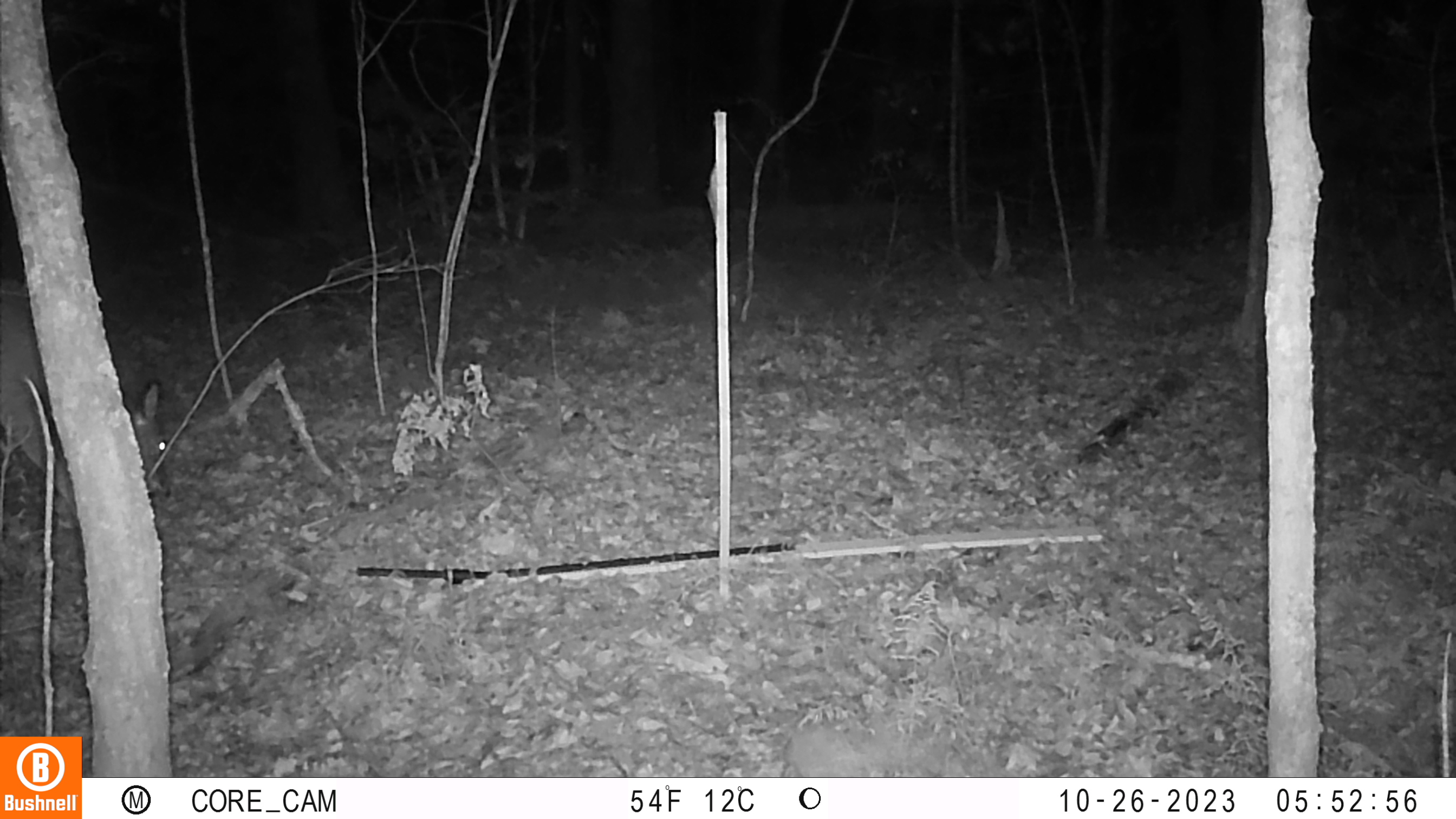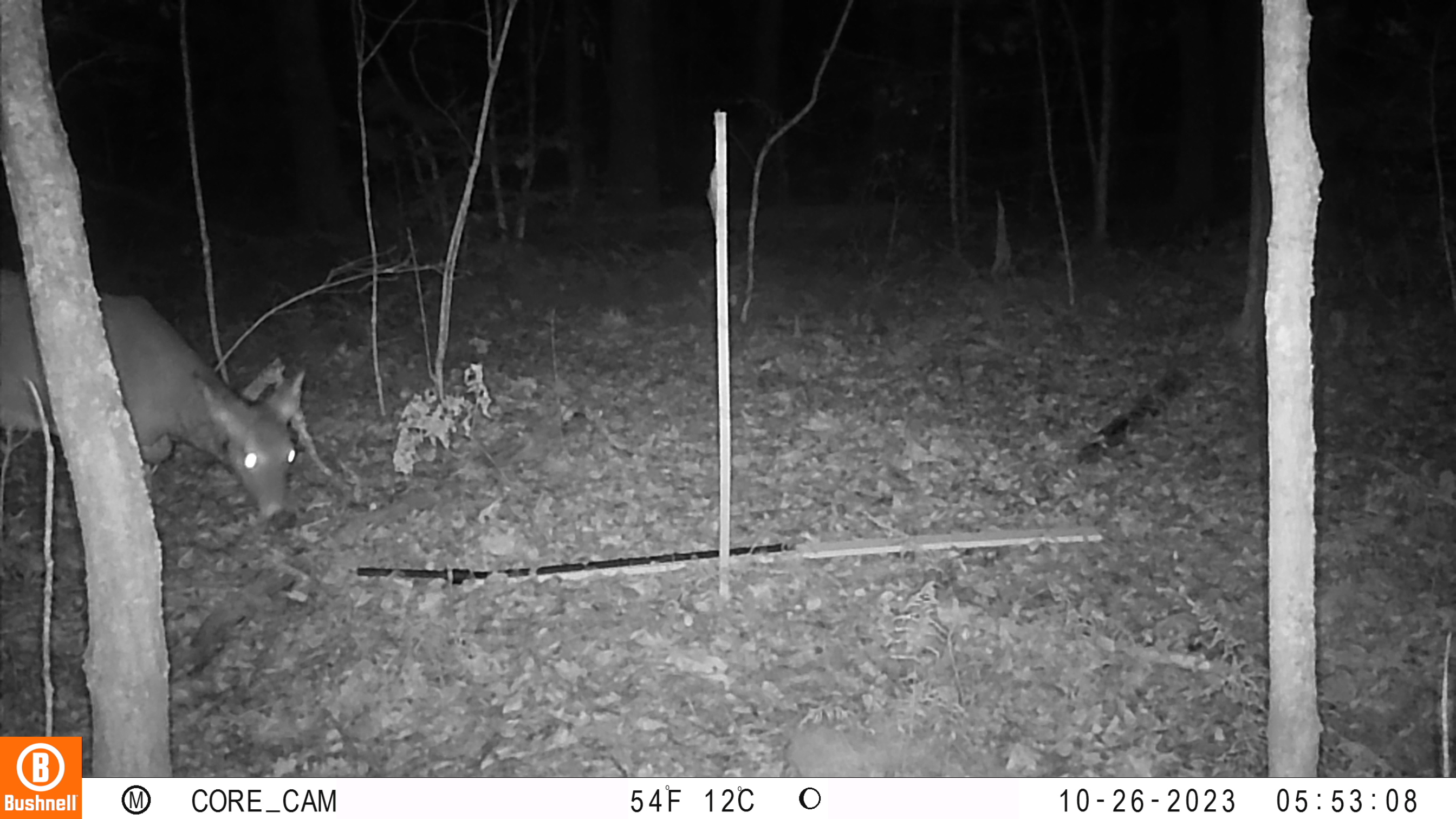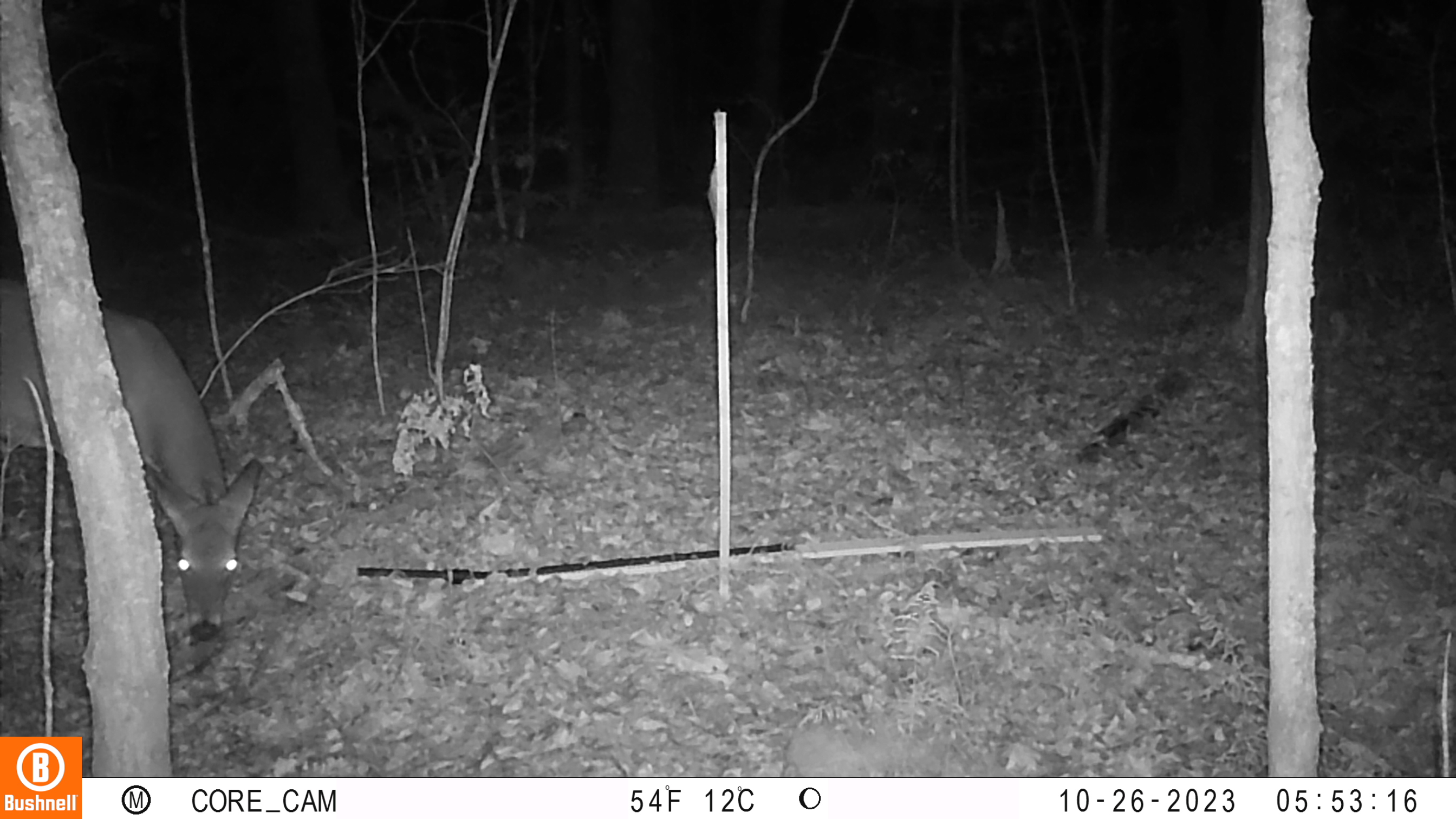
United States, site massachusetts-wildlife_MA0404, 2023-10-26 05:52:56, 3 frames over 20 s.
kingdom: Animalia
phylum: Chordata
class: Mammalia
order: Artiodactyla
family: Cervidae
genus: Odocoileus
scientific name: Odocoileus virginianus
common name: white-tailed deer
White-tailed deer (Odocoileus virginianus).